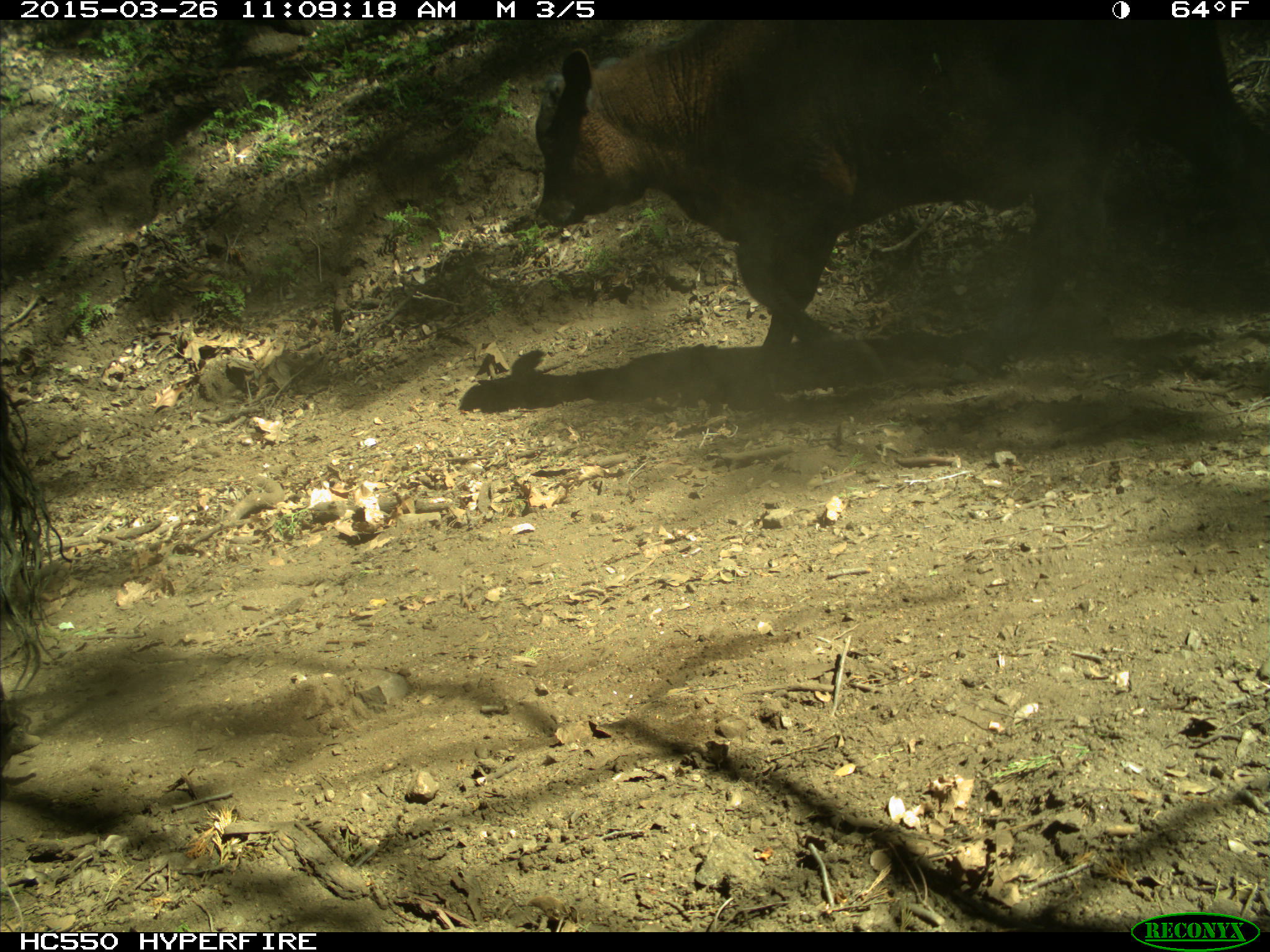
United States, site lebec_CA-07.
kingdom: Animalia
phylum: Chordata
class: Mammalia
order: Artiodactyla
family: Bovidae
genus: Bos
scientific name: Bos taurus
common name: domestic cow